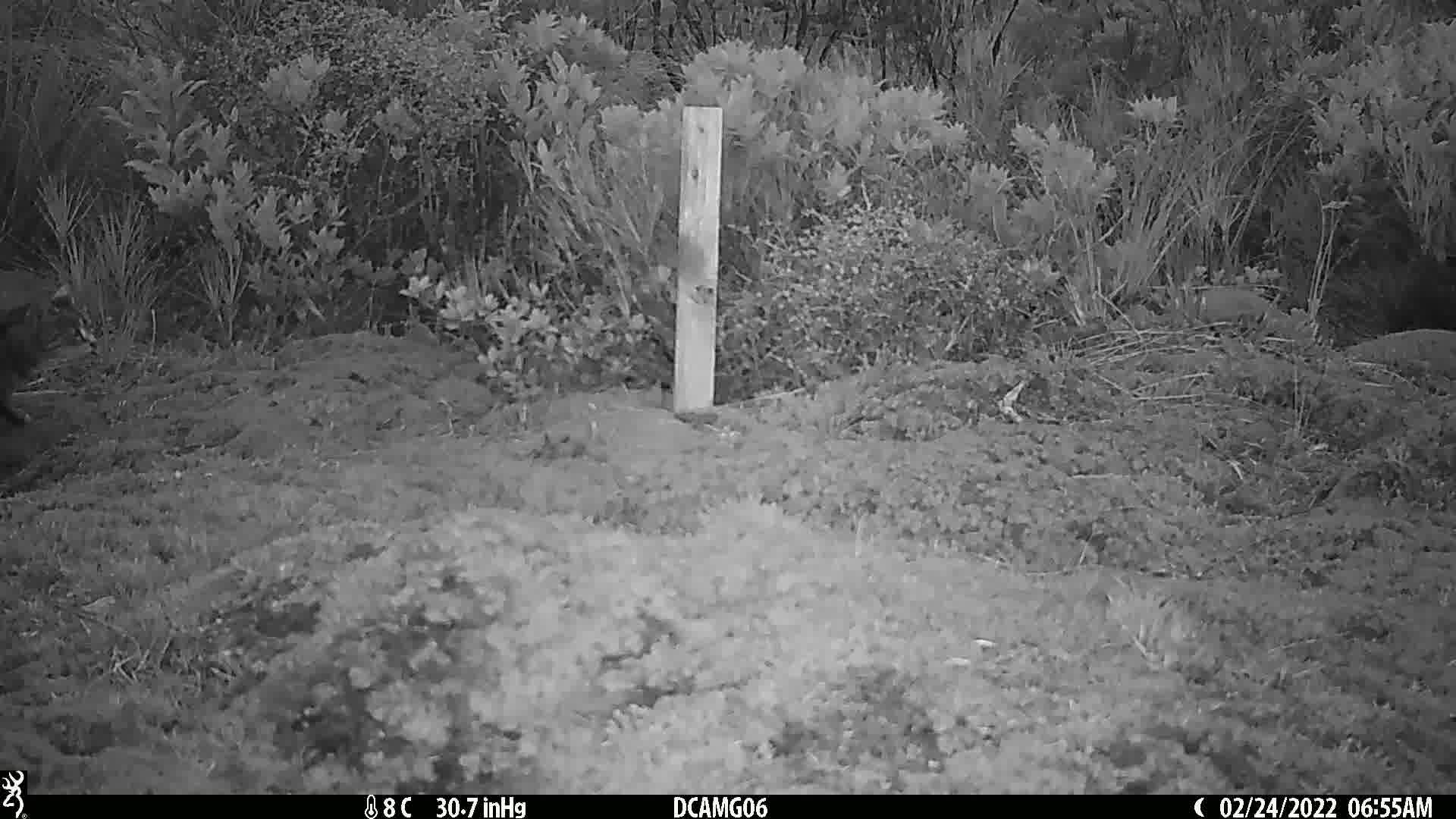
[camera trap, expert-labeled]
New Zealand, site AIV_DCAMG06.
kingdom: Animalia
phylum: Chordata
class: Mammalia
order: Carnivora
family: Felidae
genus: Felis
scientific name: Felis catus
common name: domestic cat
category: cat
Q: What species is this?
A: Cat (domestic cat) (Felis catus).